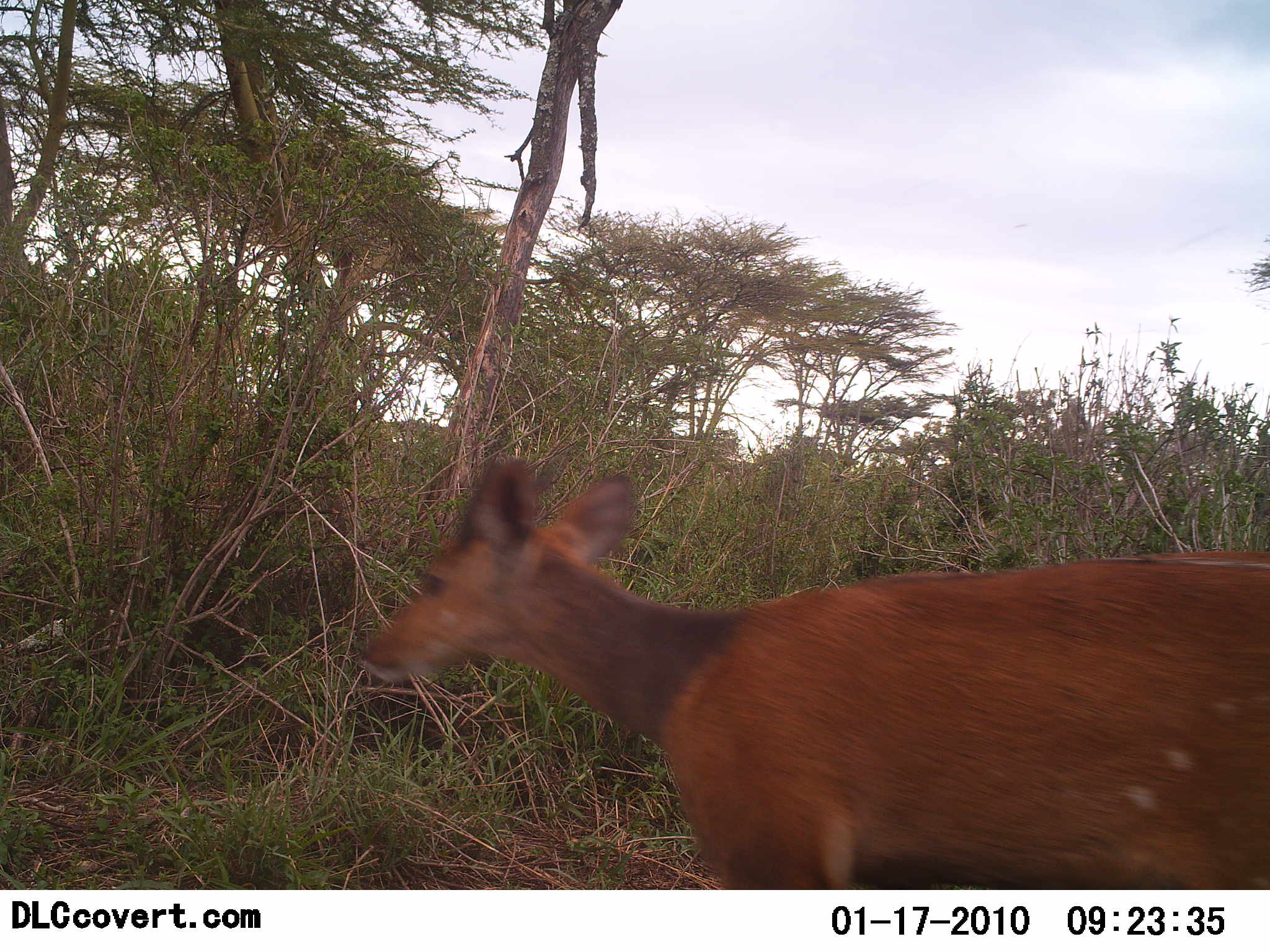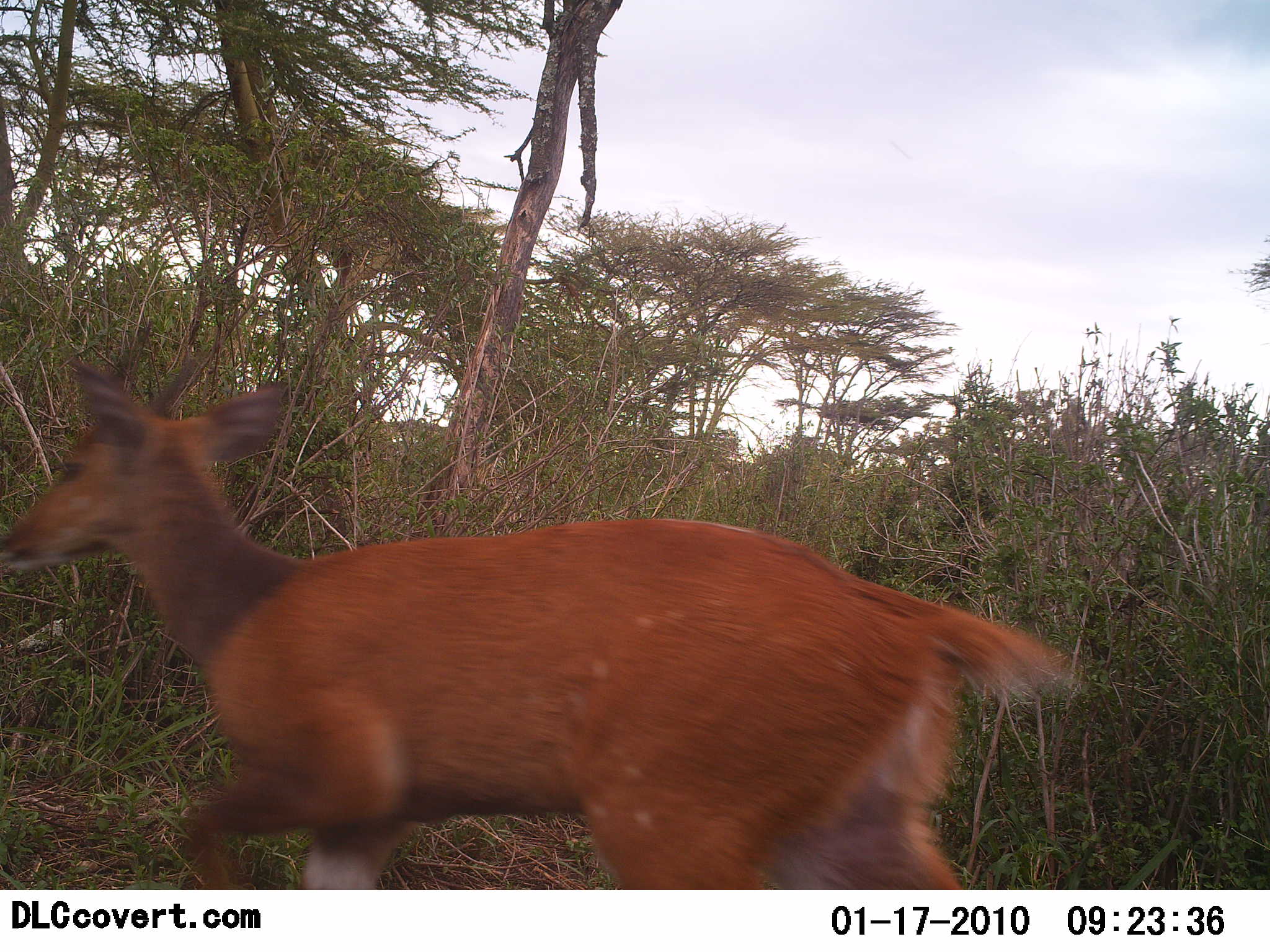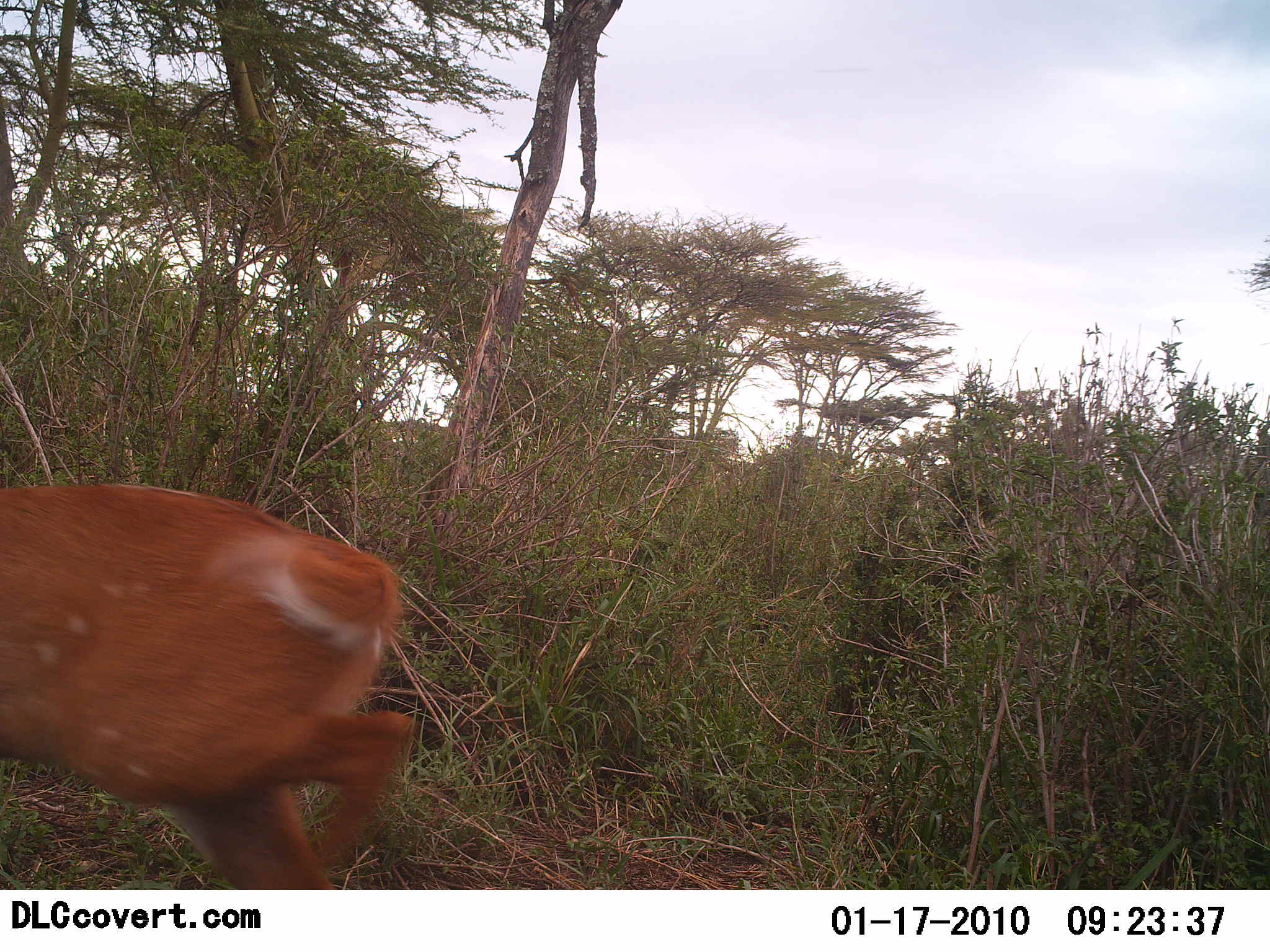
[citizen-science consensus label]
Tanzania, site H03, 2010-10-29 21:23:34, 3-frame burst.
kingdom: Animalia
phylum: Chordata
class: Mammalia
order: Artiodactyla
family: Bovidae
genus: Tragelaphus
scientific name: Tragelaphus scriptus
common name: bushbuck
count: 1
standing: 0%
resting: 0%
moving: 100%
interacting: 8%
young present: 0%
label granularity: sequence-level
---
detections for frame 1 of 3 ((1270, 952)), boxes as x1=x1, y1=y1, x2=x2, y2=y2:
animal: x1=358, y1=456, x2=1270, y2=889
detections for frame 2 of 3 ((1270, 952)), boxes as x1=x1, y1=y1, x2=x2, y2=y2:
animal: x1=1, y1=349, x2=1080, y2=891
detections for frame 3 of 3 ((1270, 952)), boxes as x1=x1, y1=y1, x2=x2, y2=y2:
animal: x1=0, y1=483, x2=420, y2=890